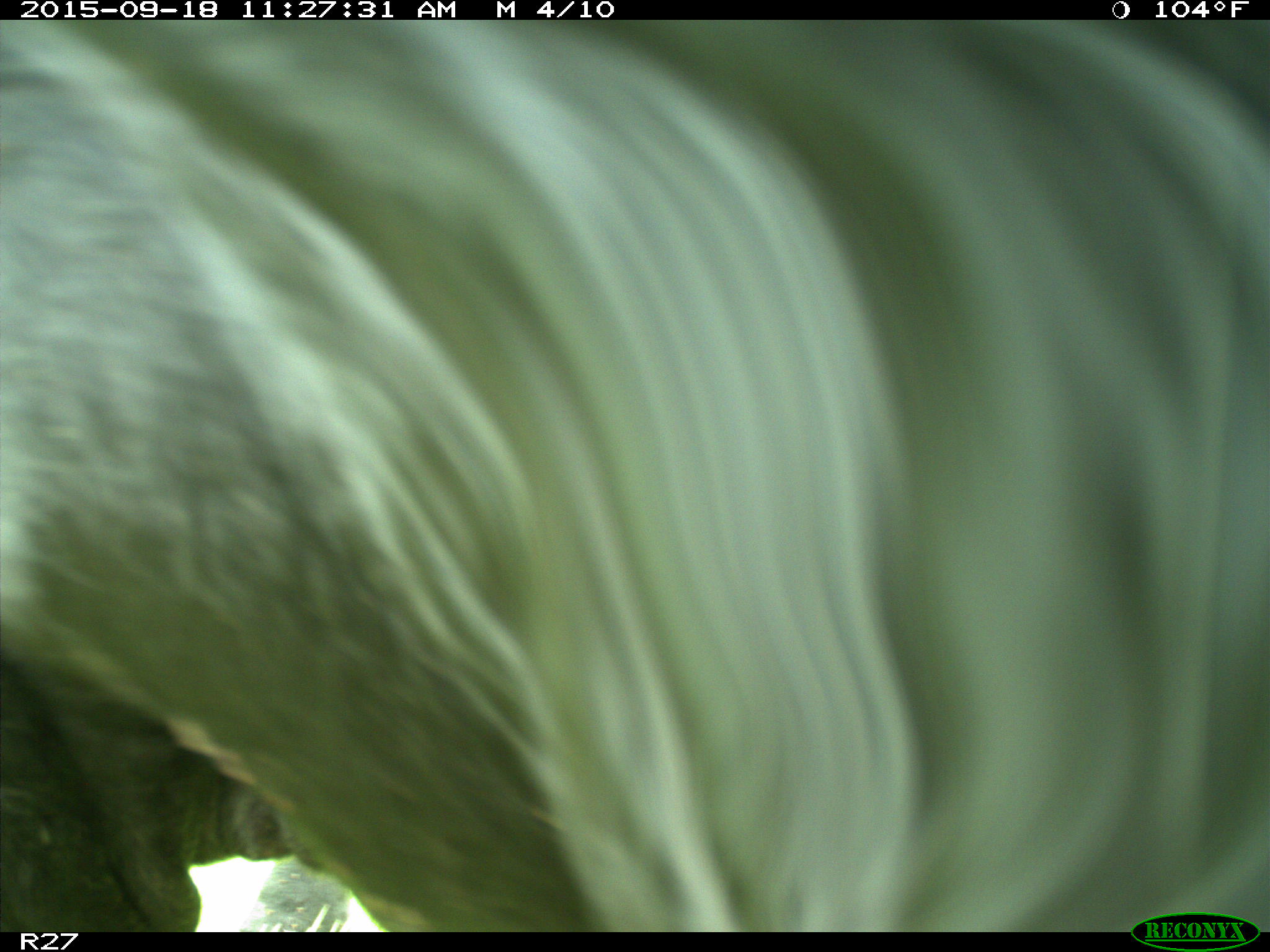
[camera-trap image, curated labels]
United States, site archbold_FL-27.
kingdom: Animalia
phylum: Chordata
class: Mammalia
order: Artiodactyla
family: Bovidae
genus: Bos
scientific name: Bos taurus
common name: domestic cow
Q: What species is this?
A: Bos taurus (domestic cow).